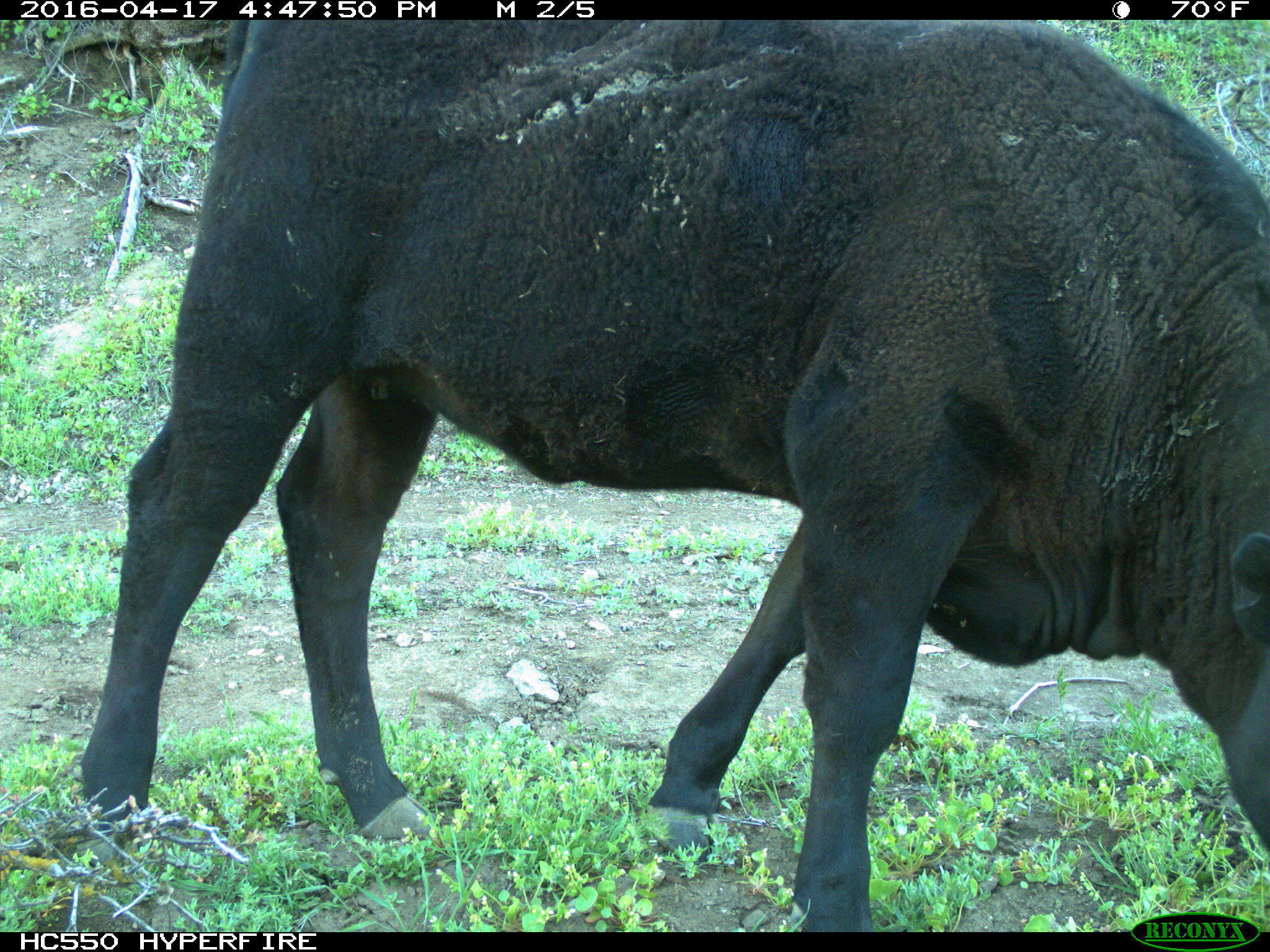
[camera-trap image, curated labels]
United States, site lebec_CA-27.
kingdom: Animalia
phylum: Chordata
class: Mammalia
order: Artiodactyla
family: Bovidae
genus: Bos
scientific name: Bos taurus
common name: domestic cow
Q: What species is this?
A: Bos taurus (domestic cow).